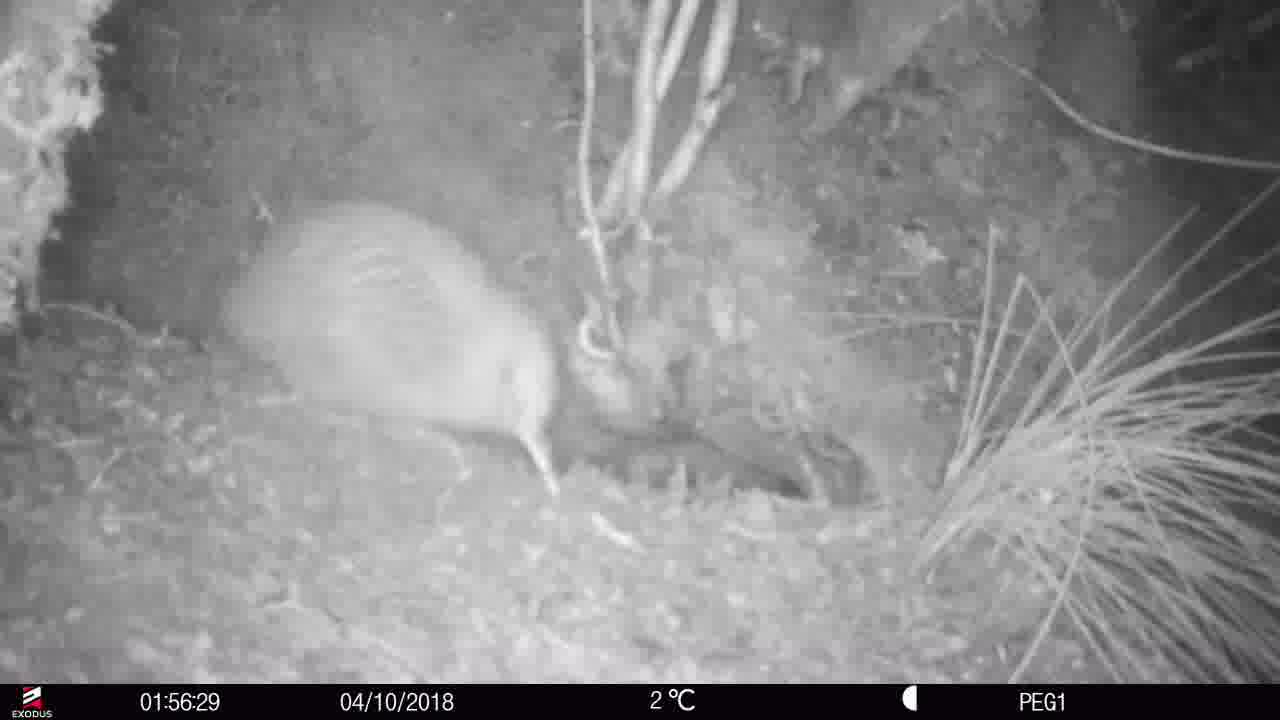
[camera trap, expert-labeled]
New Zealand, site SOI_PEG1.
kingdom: Animalia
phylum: Chordata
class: Aves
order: Apterygiformes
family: Apterygidae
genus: Apteryx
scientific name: Apteryx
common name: kiwi